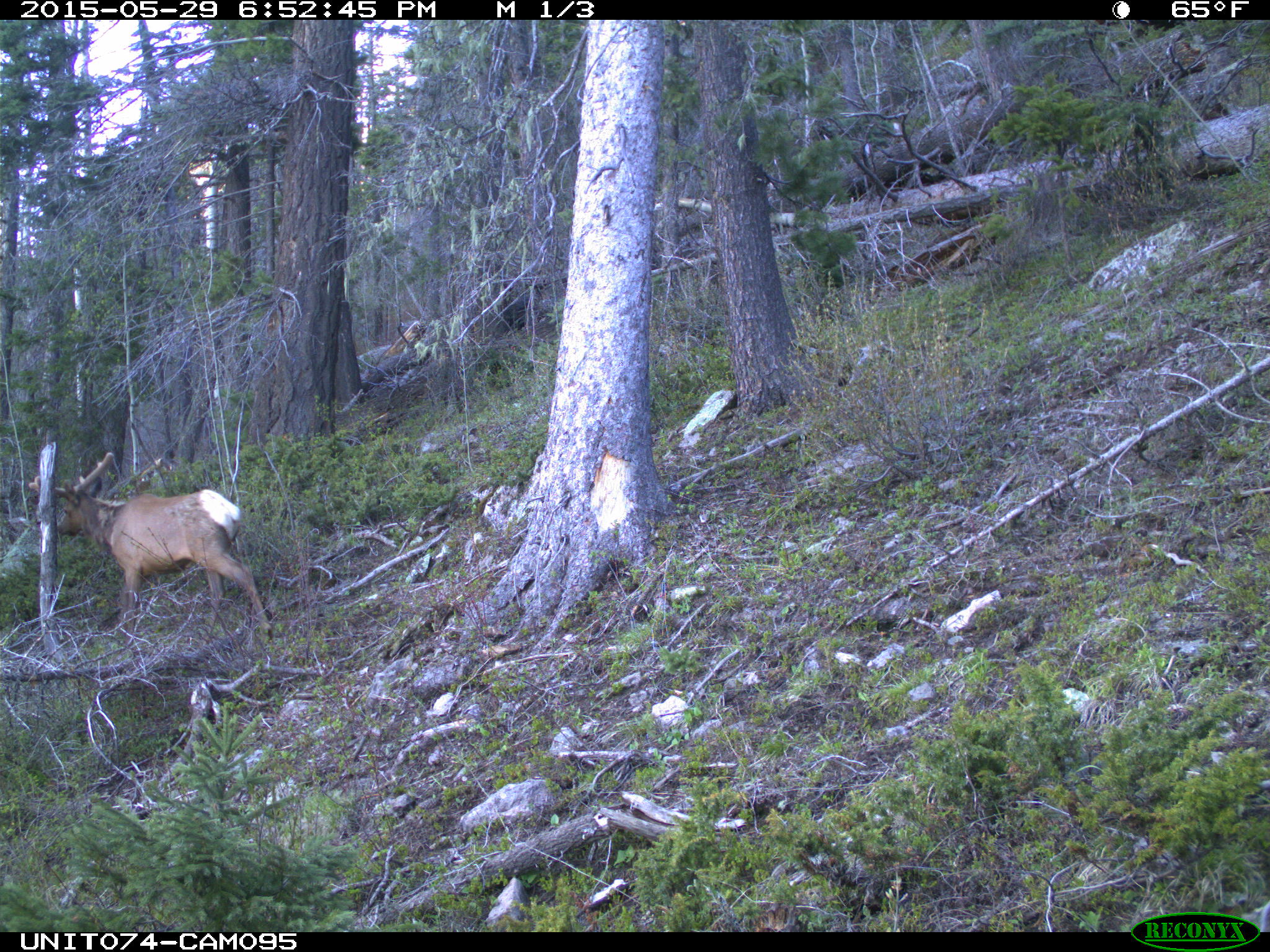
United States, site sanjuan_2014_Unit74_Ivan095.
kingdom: Animalia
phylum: Chordata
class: Mammalia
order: Artiodactyla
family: Cervidae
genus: Cervus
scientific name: Cervus elaphus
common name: red deer